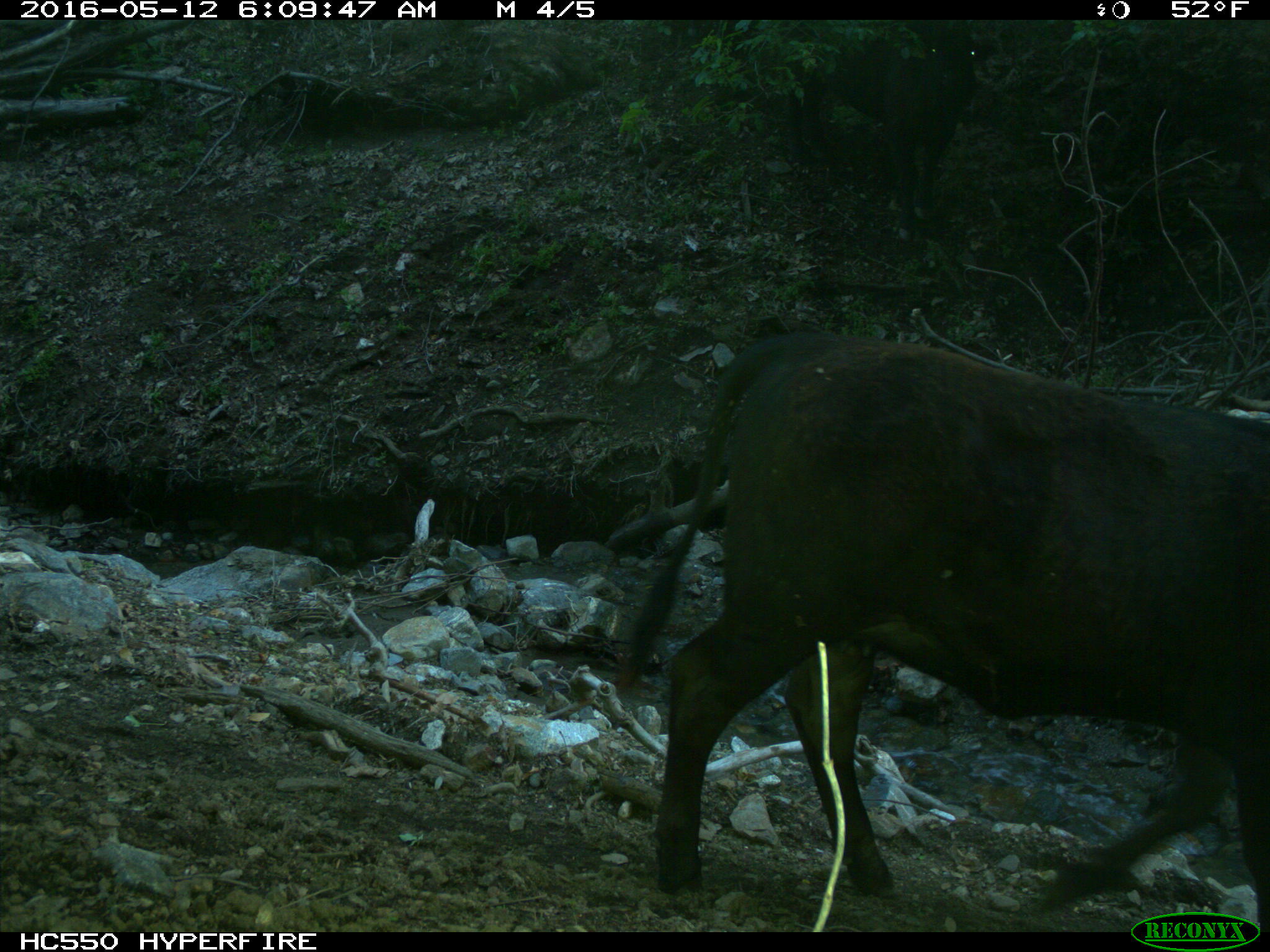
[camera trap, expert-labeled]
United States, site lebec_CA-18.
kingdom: Animalia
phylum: Chordata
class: Mammalia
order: Artiodactyla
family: Bovidae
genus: Bos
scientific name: Bos taurus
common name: domestic cow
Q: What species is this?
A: Bos taurus (domestic cow).